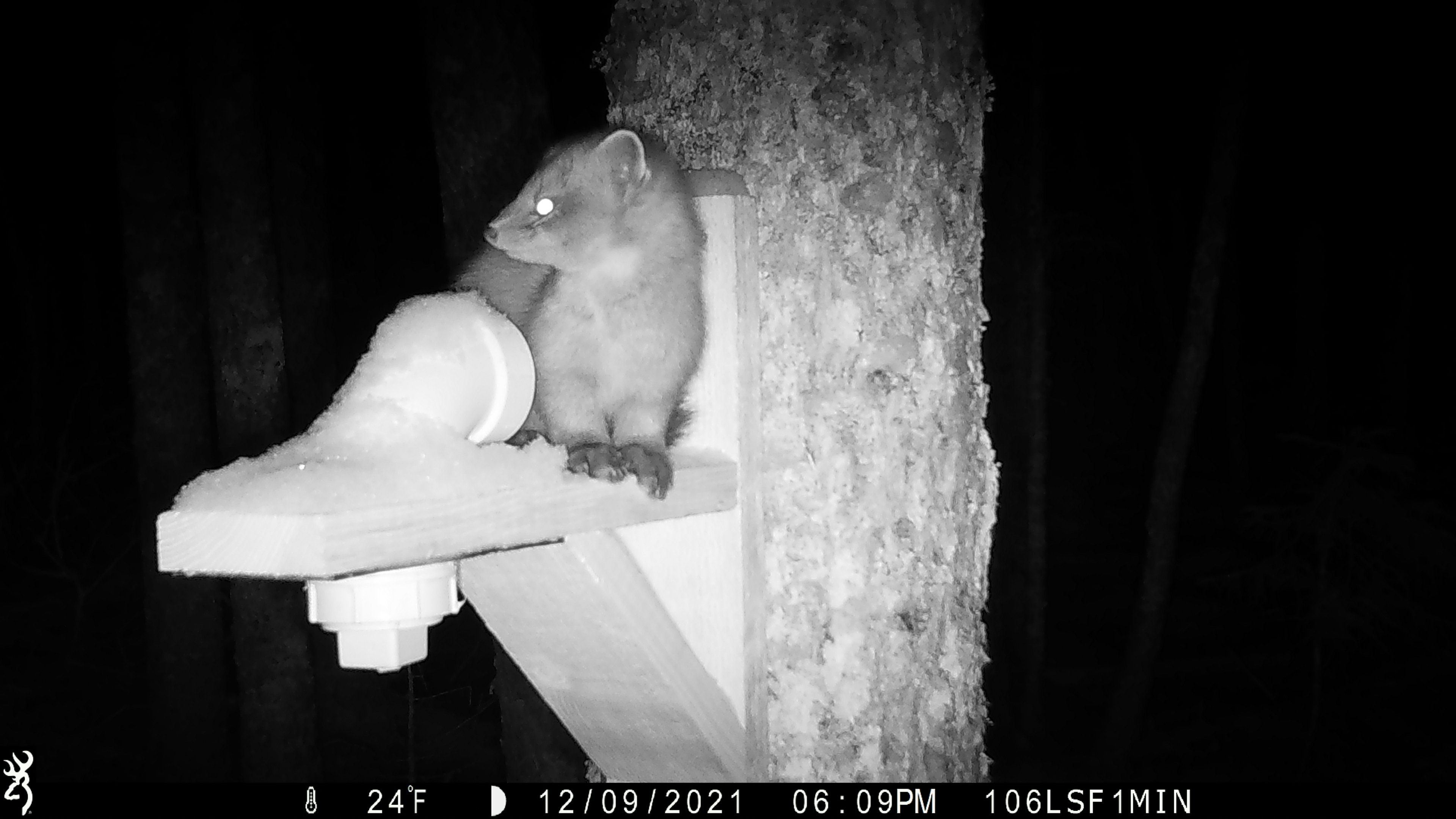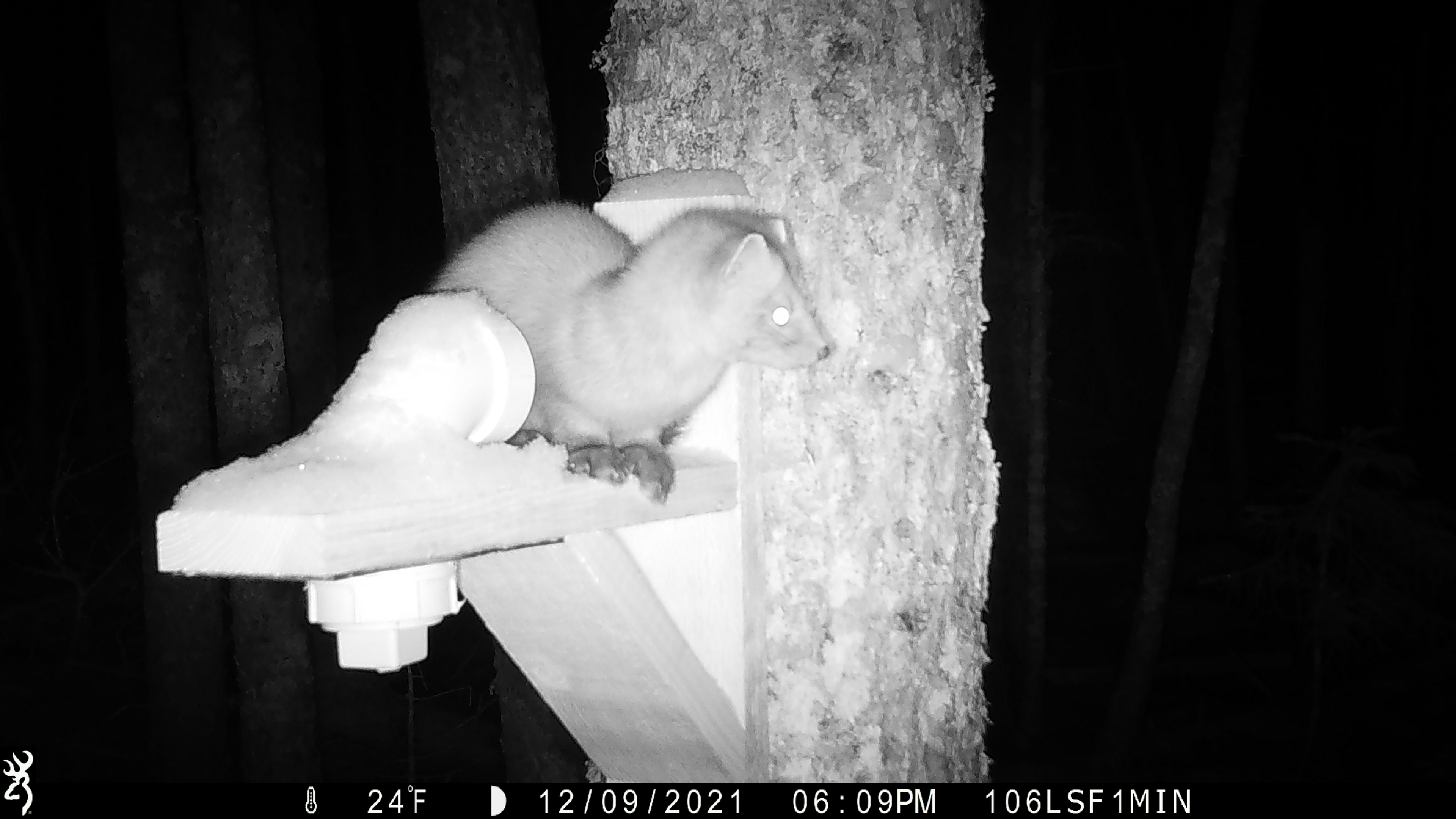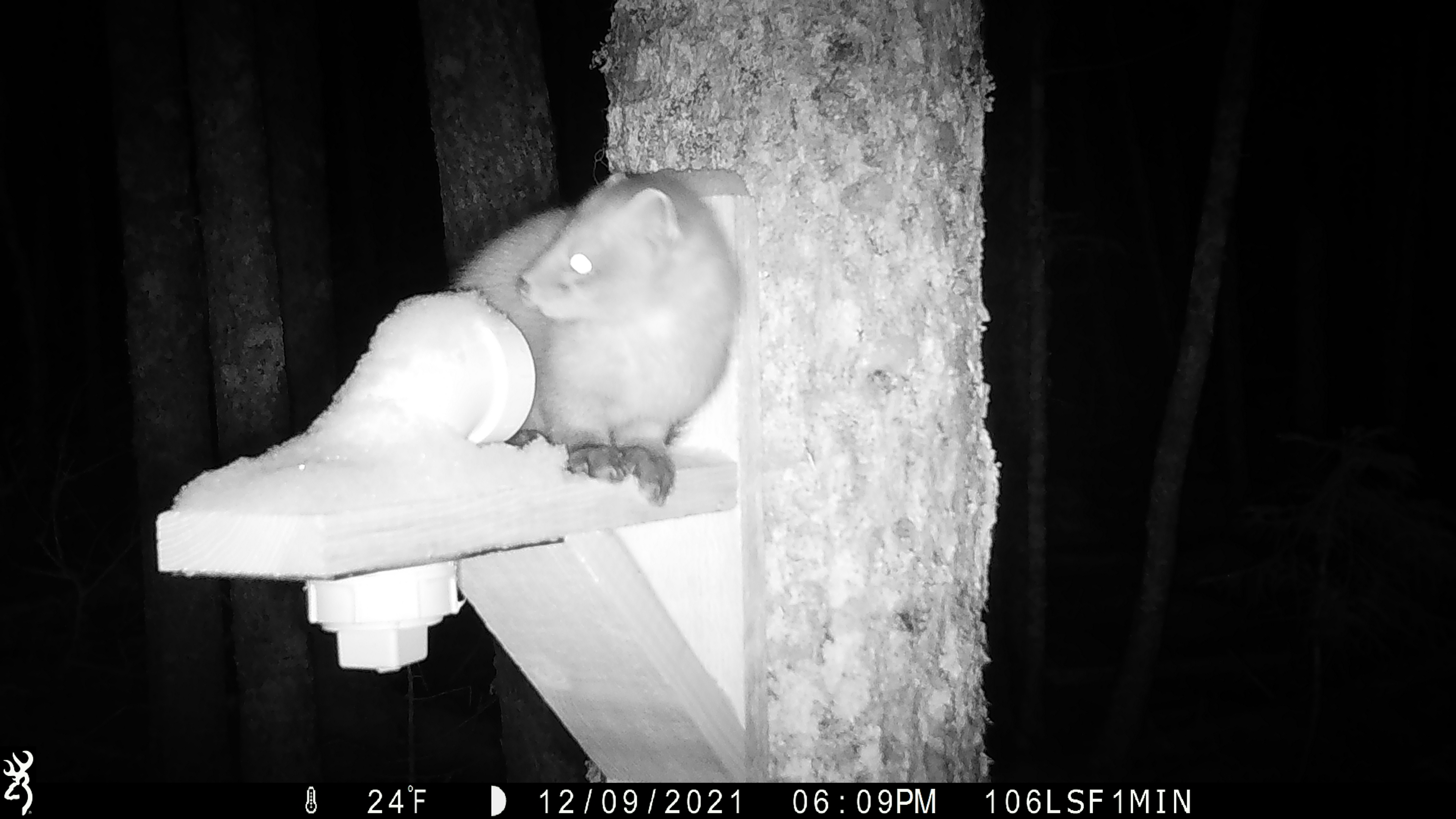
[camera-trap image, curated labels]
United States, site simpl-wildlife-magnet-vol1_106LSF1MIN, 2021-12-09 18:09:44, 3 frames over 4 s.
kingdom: Animalia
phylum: Chordata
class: Mammalia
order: Carnivora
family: Mustelidae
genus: Martes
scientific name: Martes americana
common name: american marten